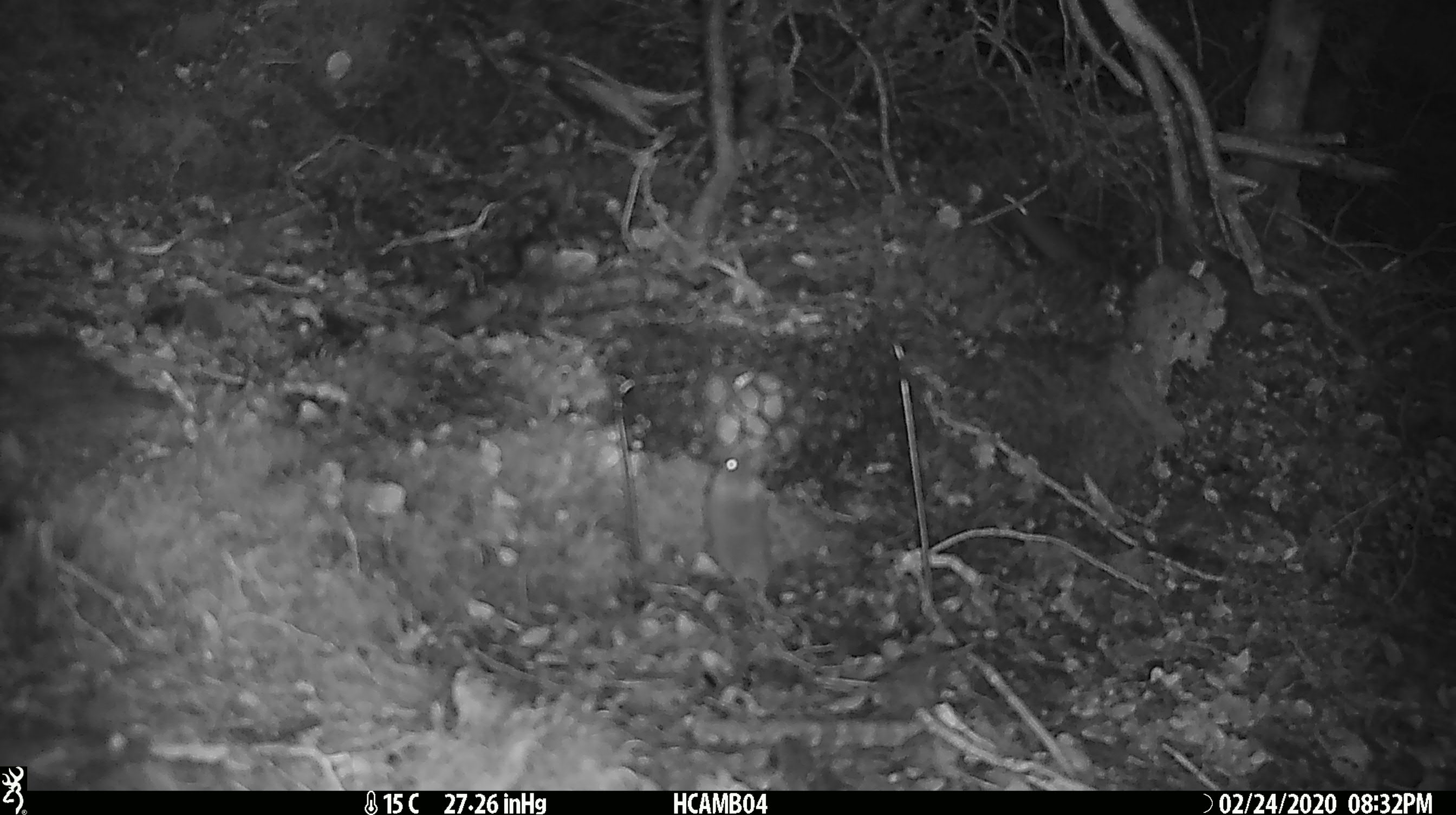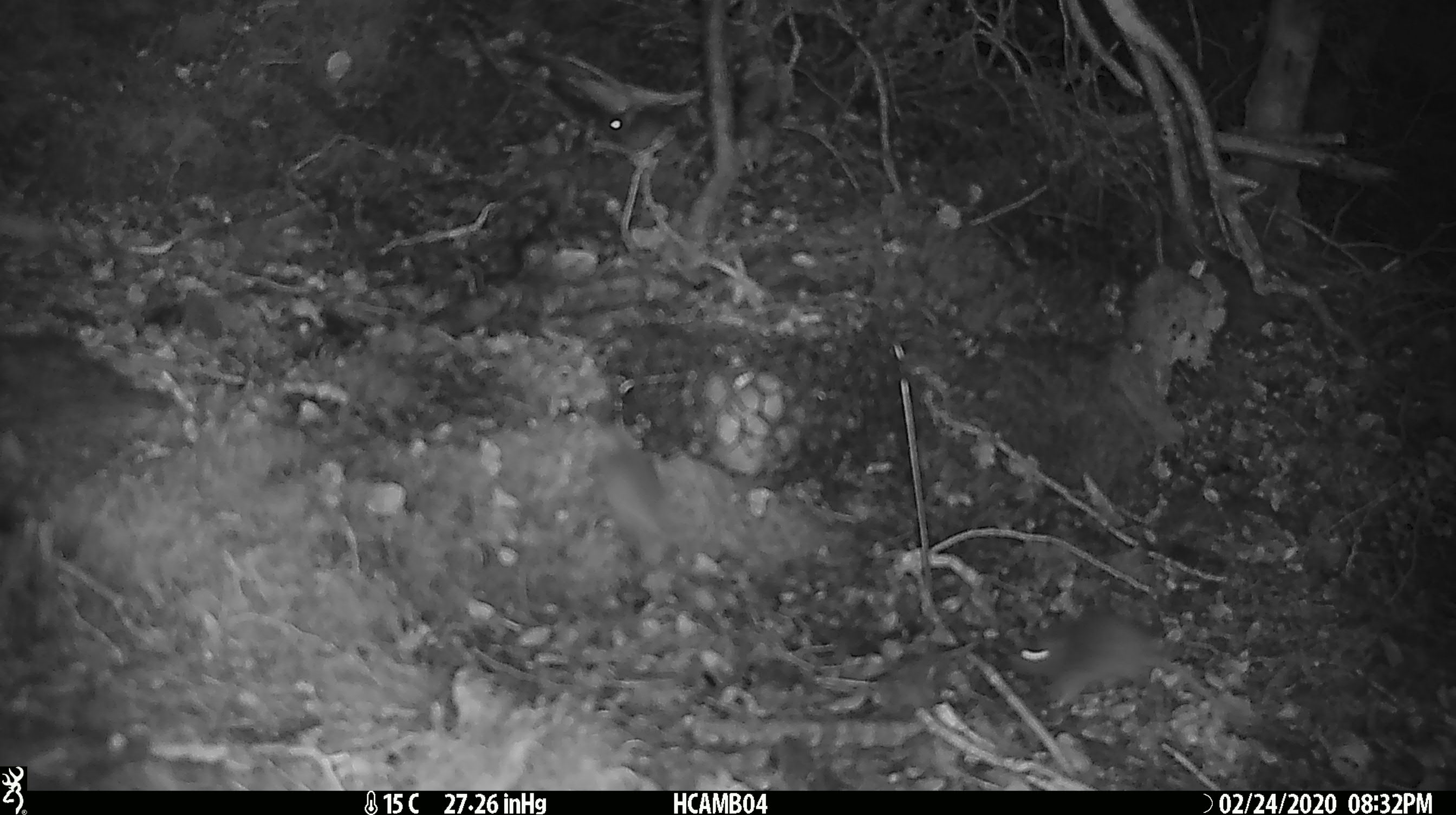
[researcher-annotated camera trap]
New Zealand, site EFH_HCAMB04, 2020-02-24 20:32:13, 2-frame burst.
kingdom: Animalia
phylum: Chordata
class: Mammalia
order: Rodentia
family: Muridae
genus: Mus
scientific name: Mus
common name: mouse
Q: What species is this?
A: Mouse (Mus).